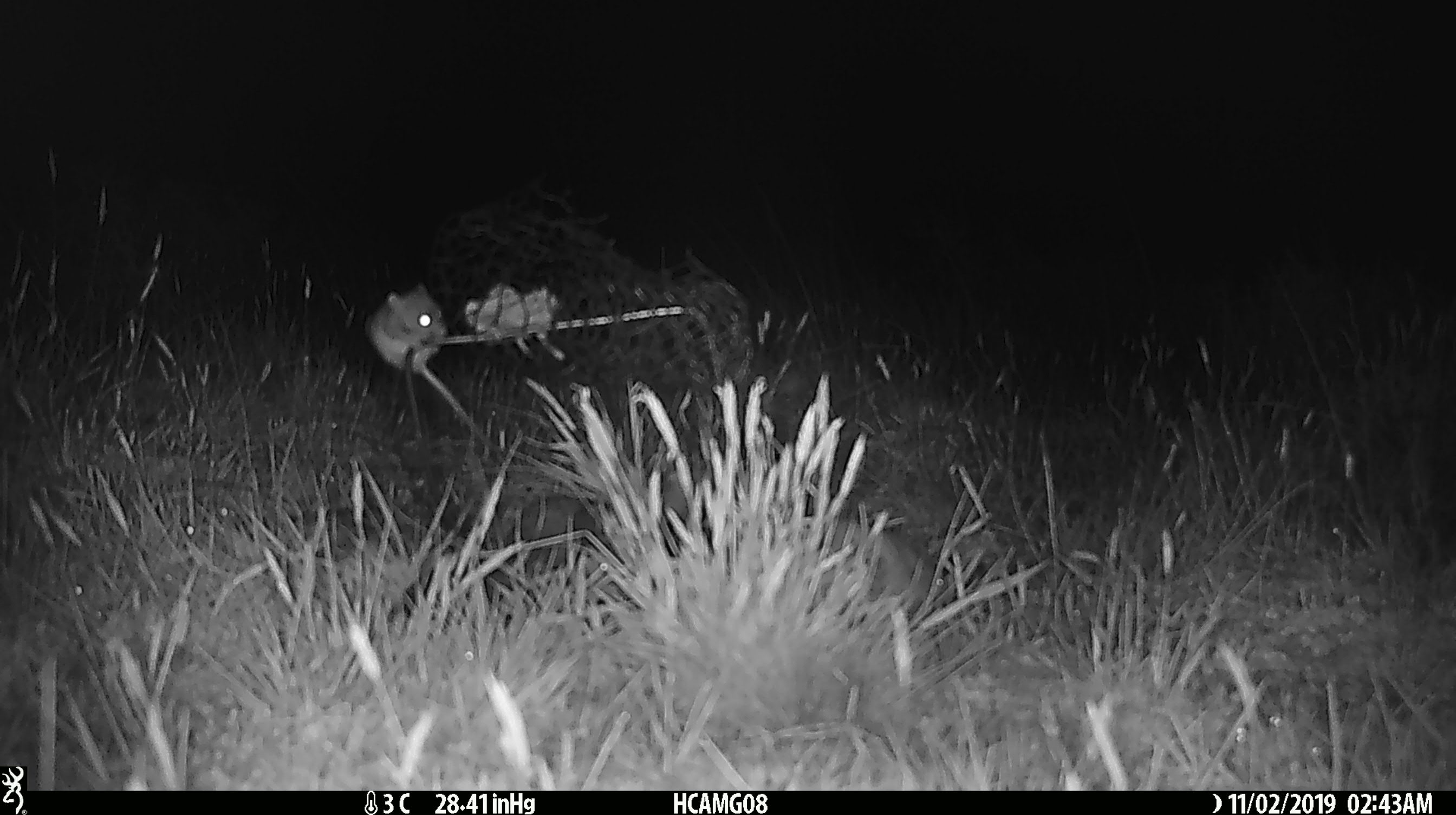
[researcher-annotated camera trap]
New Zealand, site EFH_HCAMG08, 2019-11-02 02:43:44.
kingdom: Animalia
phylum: Chordata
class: Mammalia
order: Rodentia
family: Muridae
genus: Mus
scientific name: Mus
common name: mouse